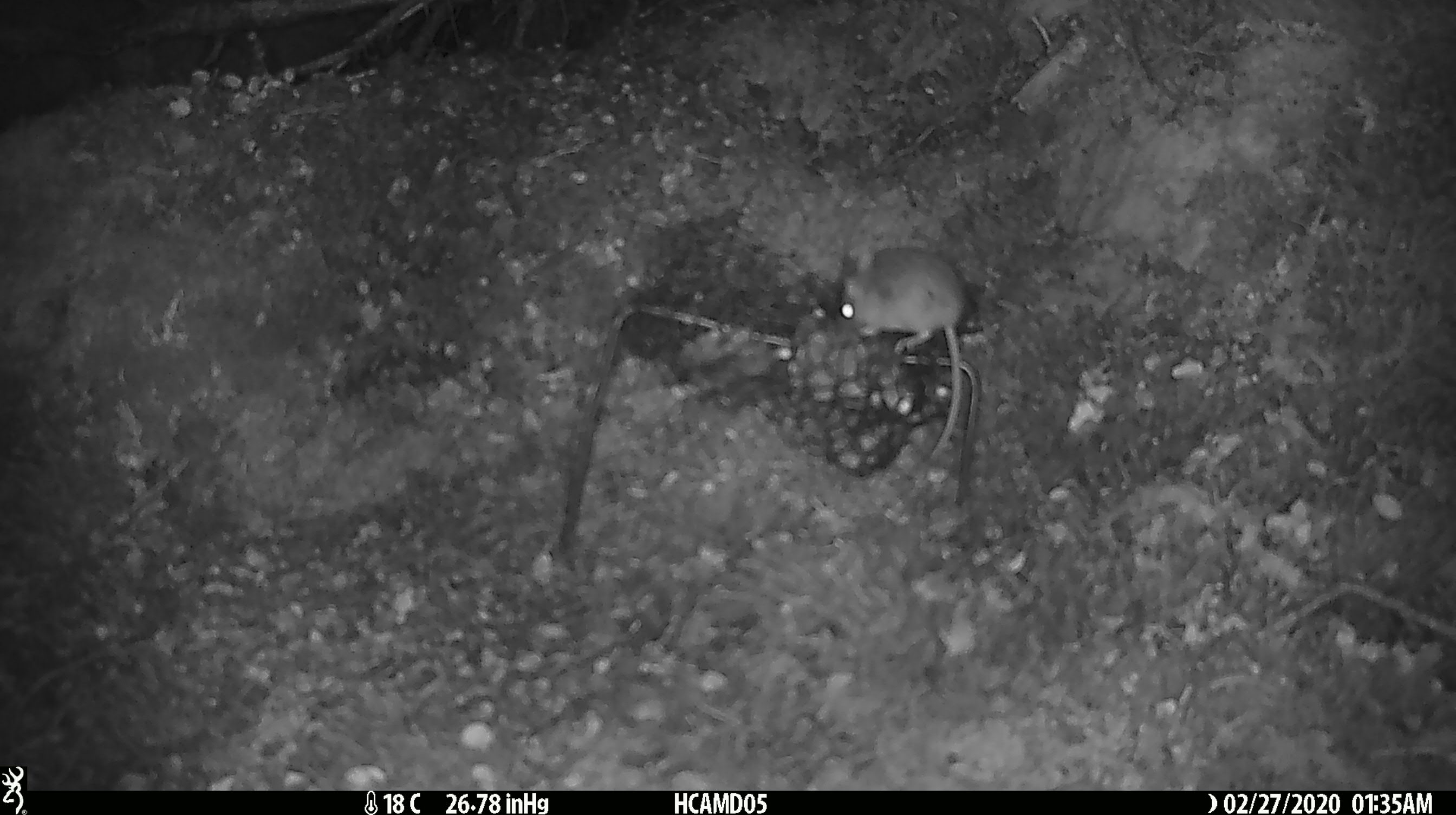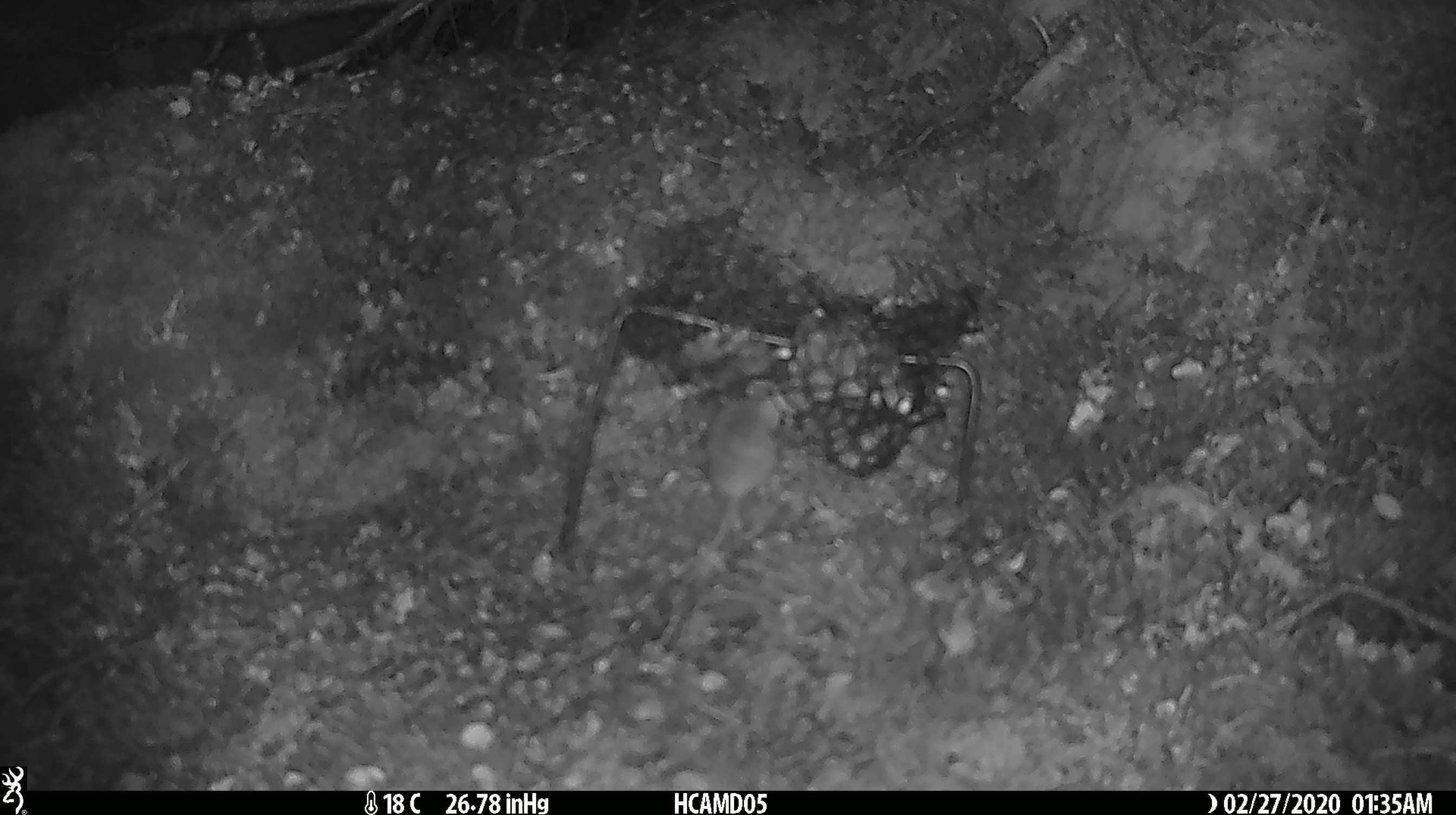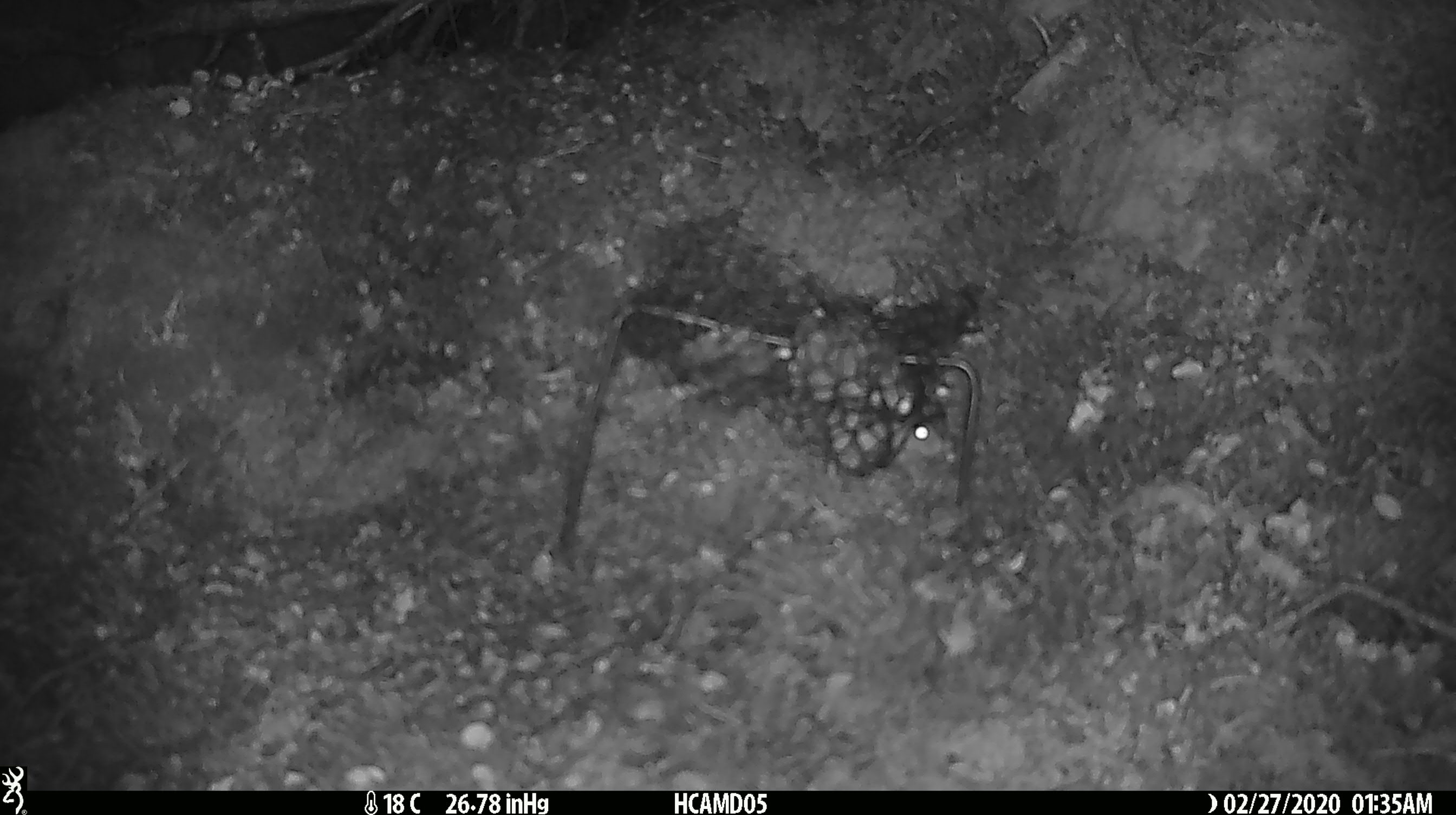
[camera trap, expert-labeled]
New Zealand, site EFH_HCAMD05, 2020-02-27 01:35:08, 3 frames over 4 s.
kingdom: Animalia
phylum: Chordata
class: Mammalia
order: Rodentia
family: Muridae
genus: Mus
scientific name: Mus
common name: mouse